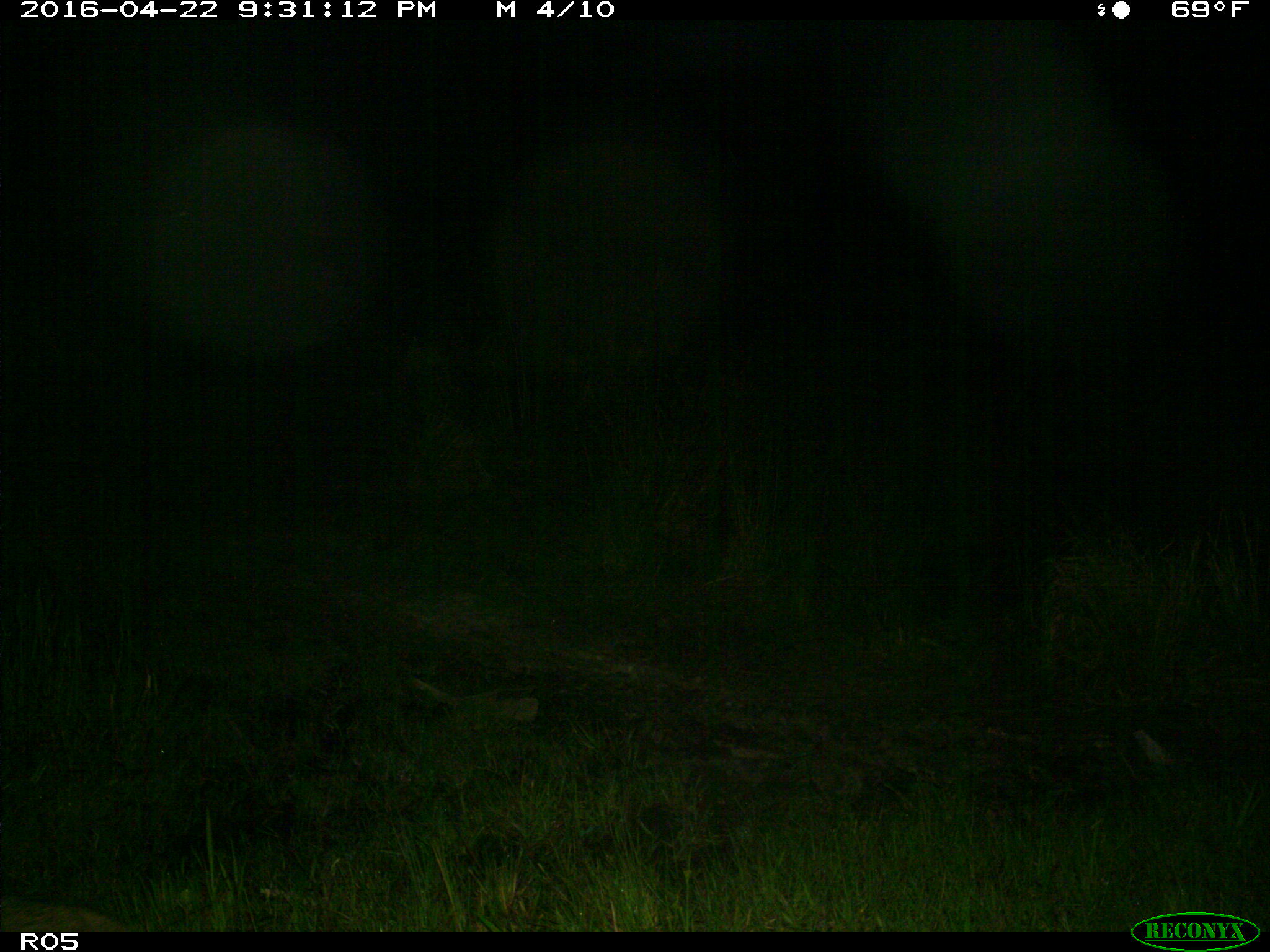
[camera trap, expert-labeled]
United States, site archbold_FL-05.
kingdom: Animalia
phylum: Chordata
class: Mammalia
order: Carnivora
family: Procyonidae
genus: Procyon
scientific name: Procyon lotor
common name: common raccoon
Procyon lotor (common raccoon).